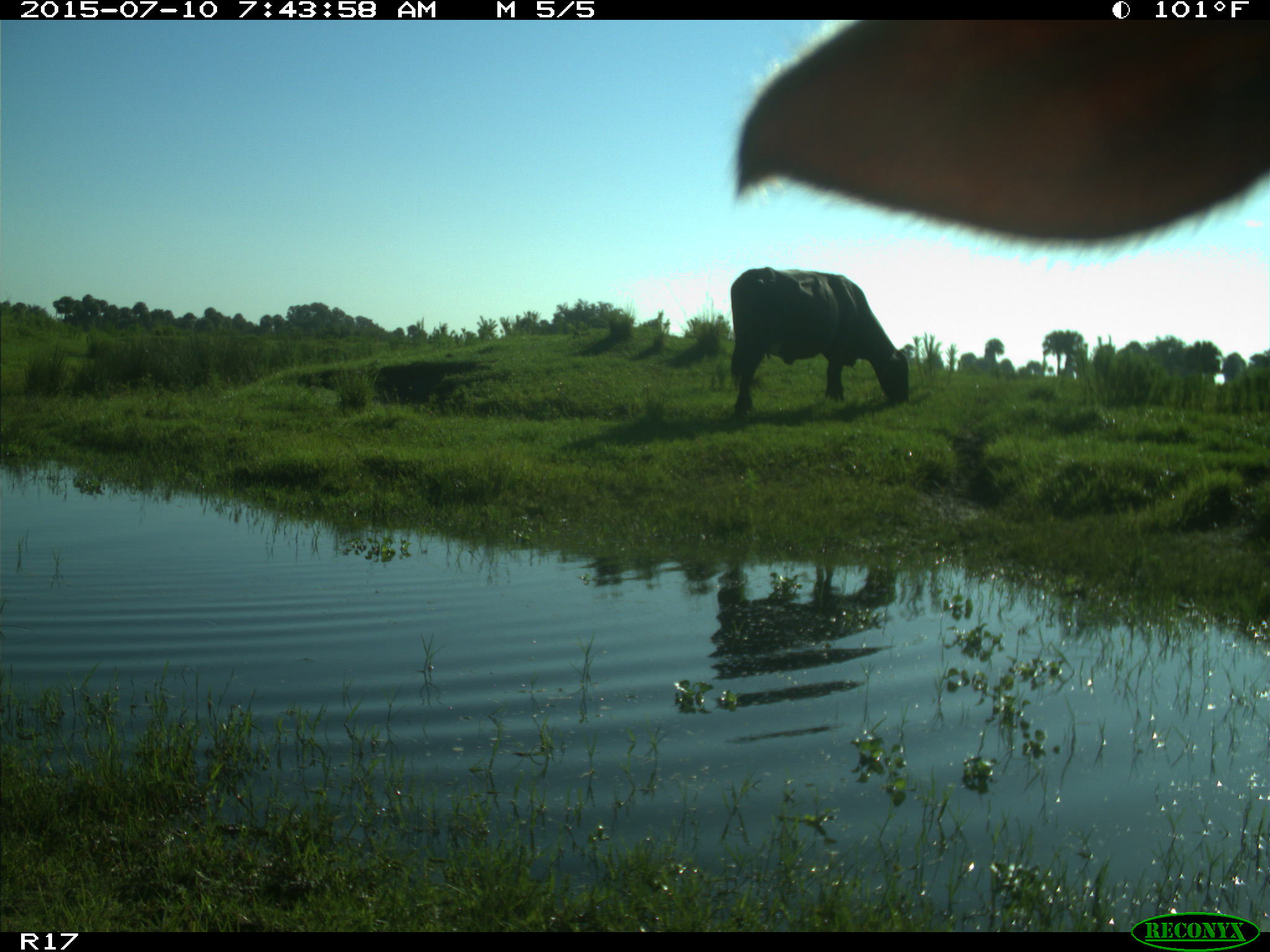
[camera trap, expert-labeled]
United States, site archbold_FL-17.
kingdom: Animalia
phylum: Chordata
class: Mammalia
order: Artiodactyla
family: Bovidae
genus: Bos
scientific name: Bos taurus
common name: domestic cow